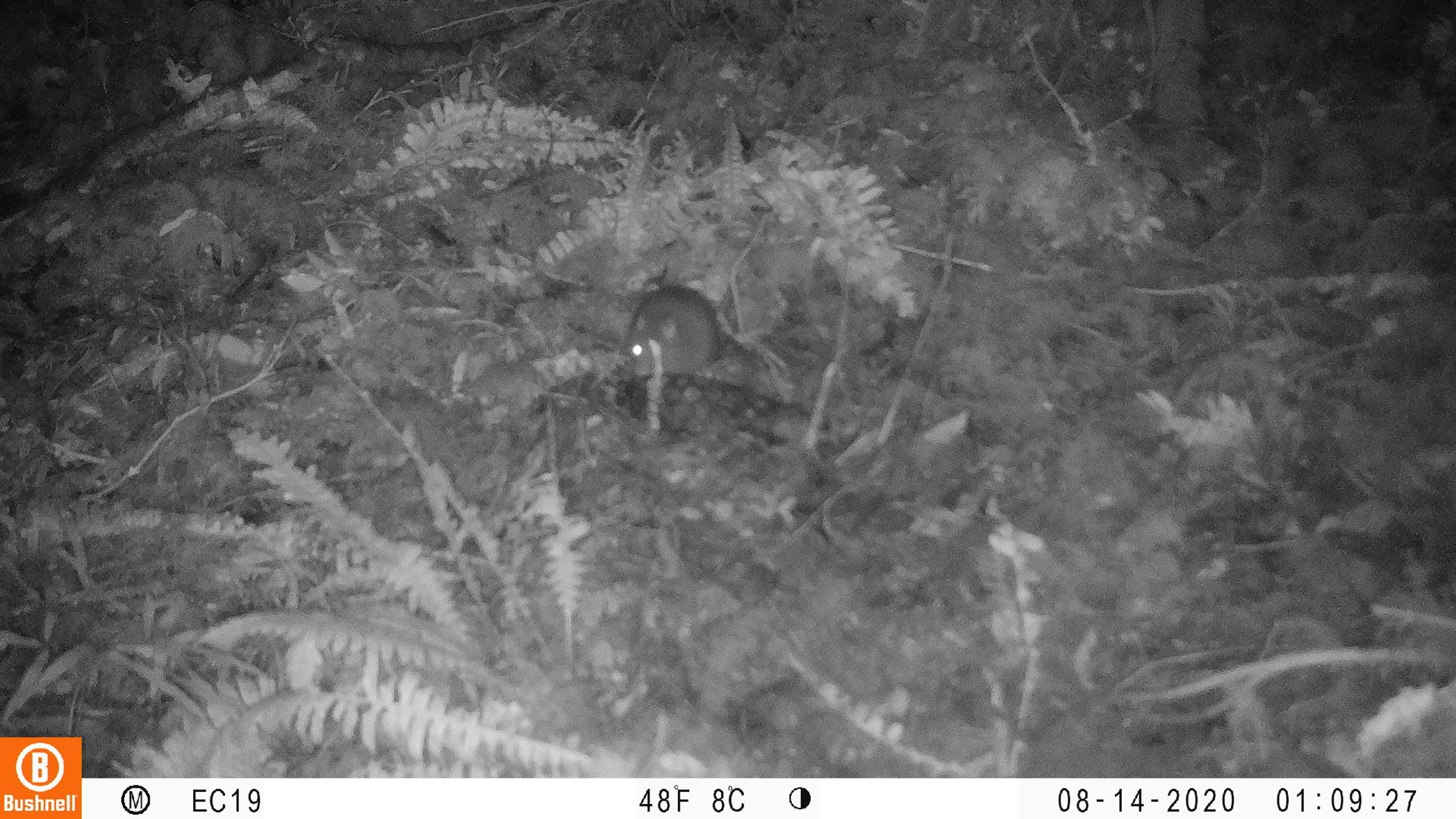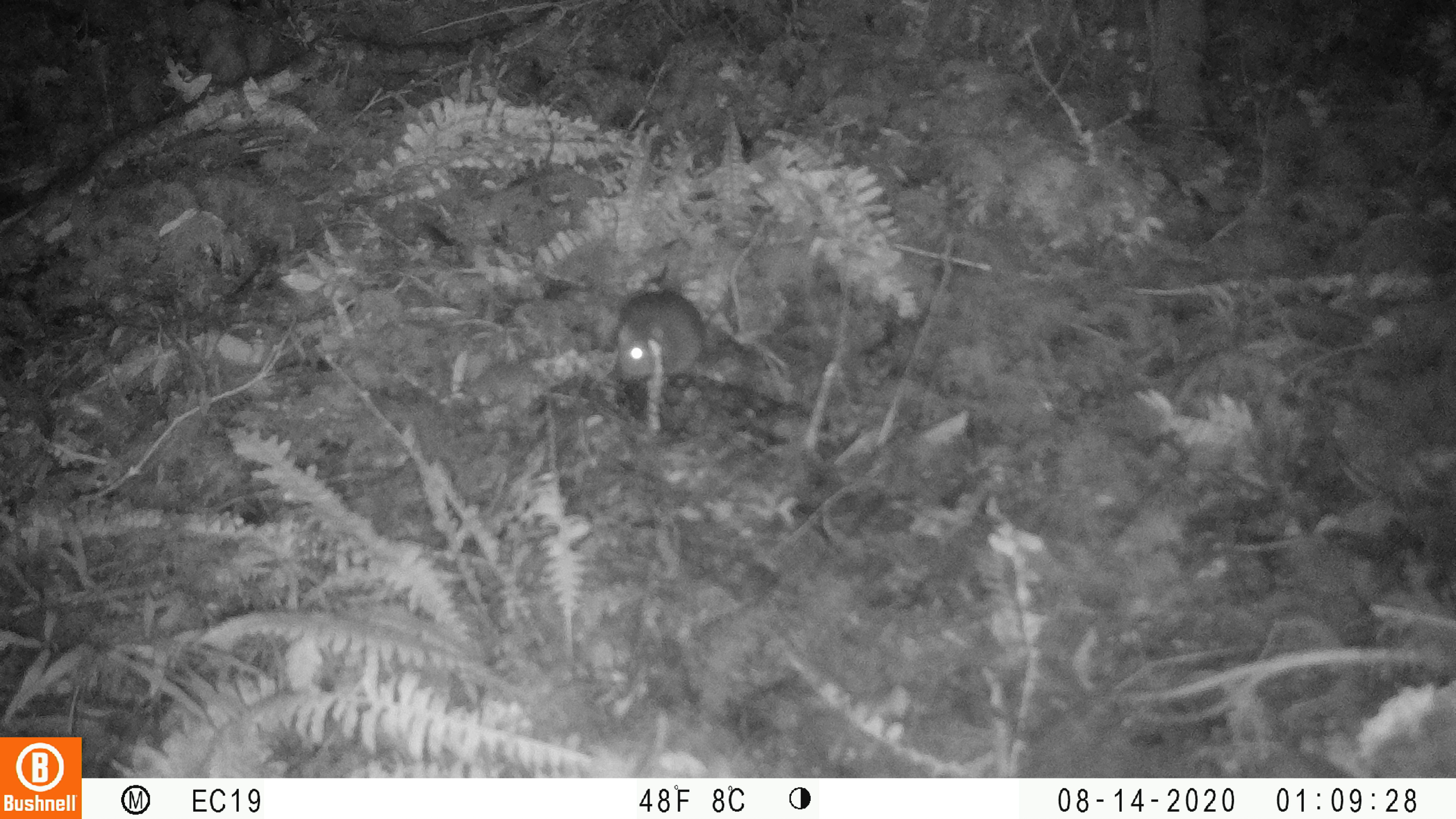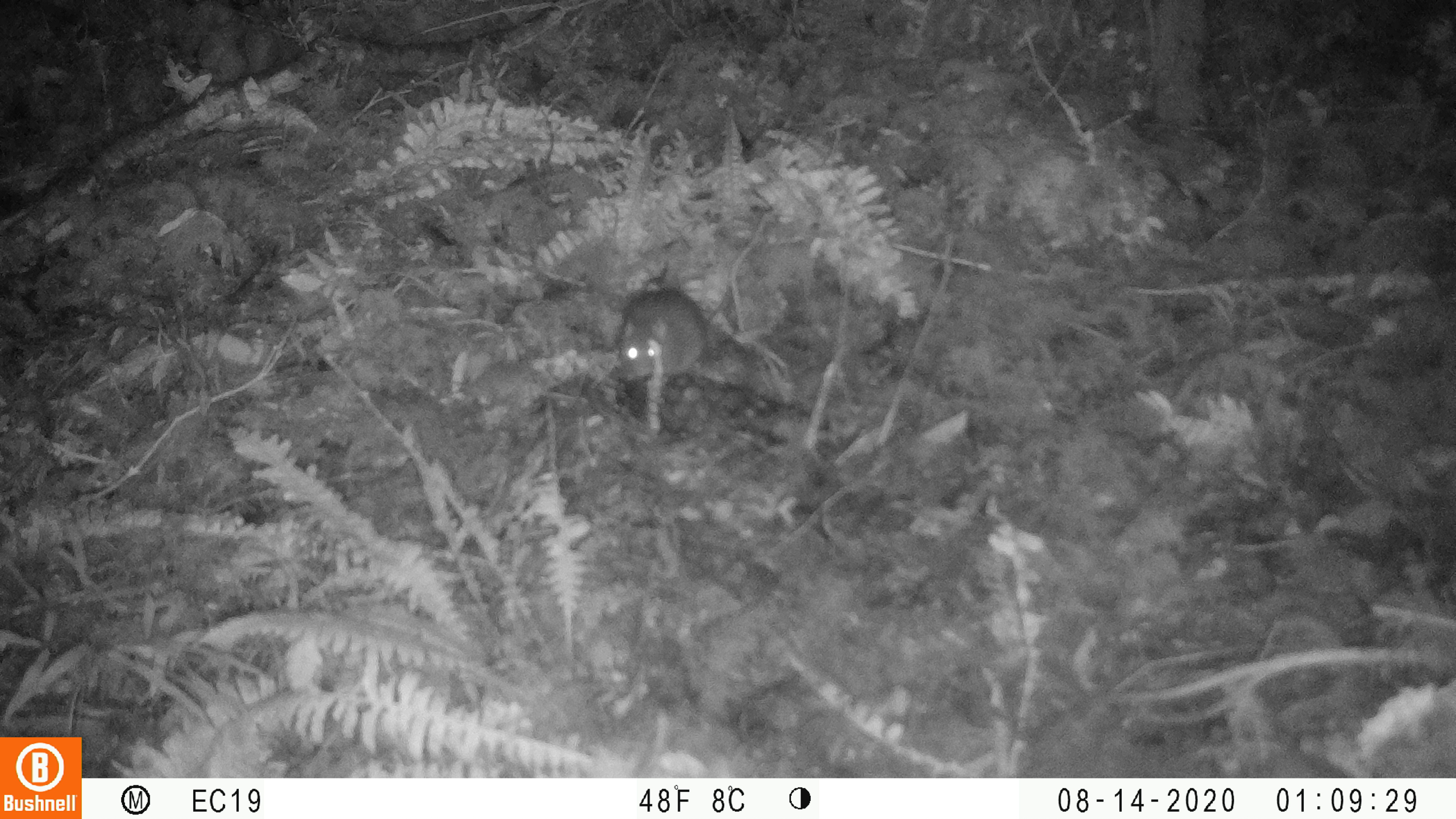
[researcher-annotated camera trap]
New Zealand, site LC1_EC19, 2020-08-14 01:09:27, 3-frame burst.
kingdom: Animalia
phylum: Chordata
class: Mammalia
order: Rodentia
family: Muridae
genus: Rattus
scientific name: Rattus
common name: rat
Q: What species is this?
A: Rat (Rattus).